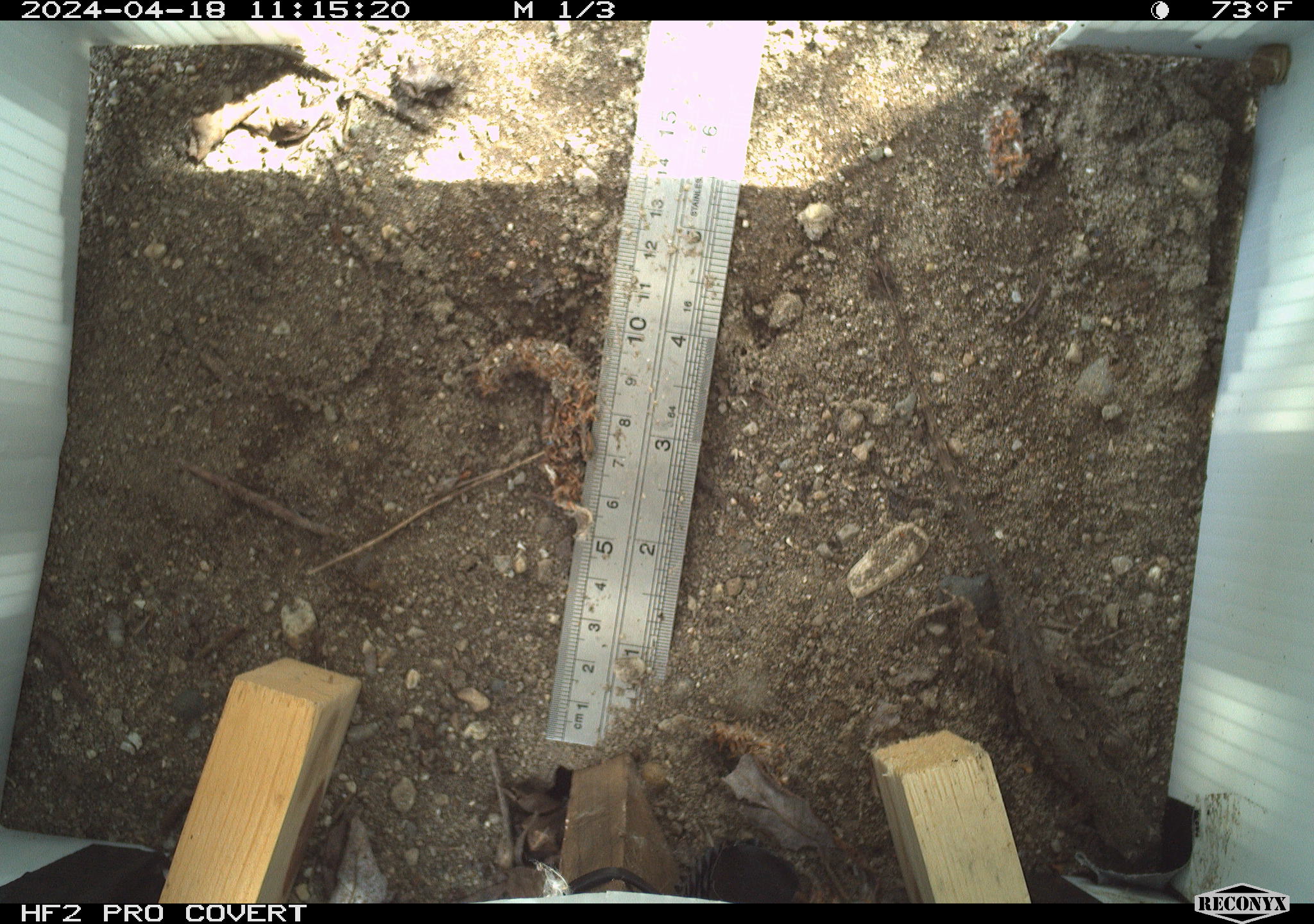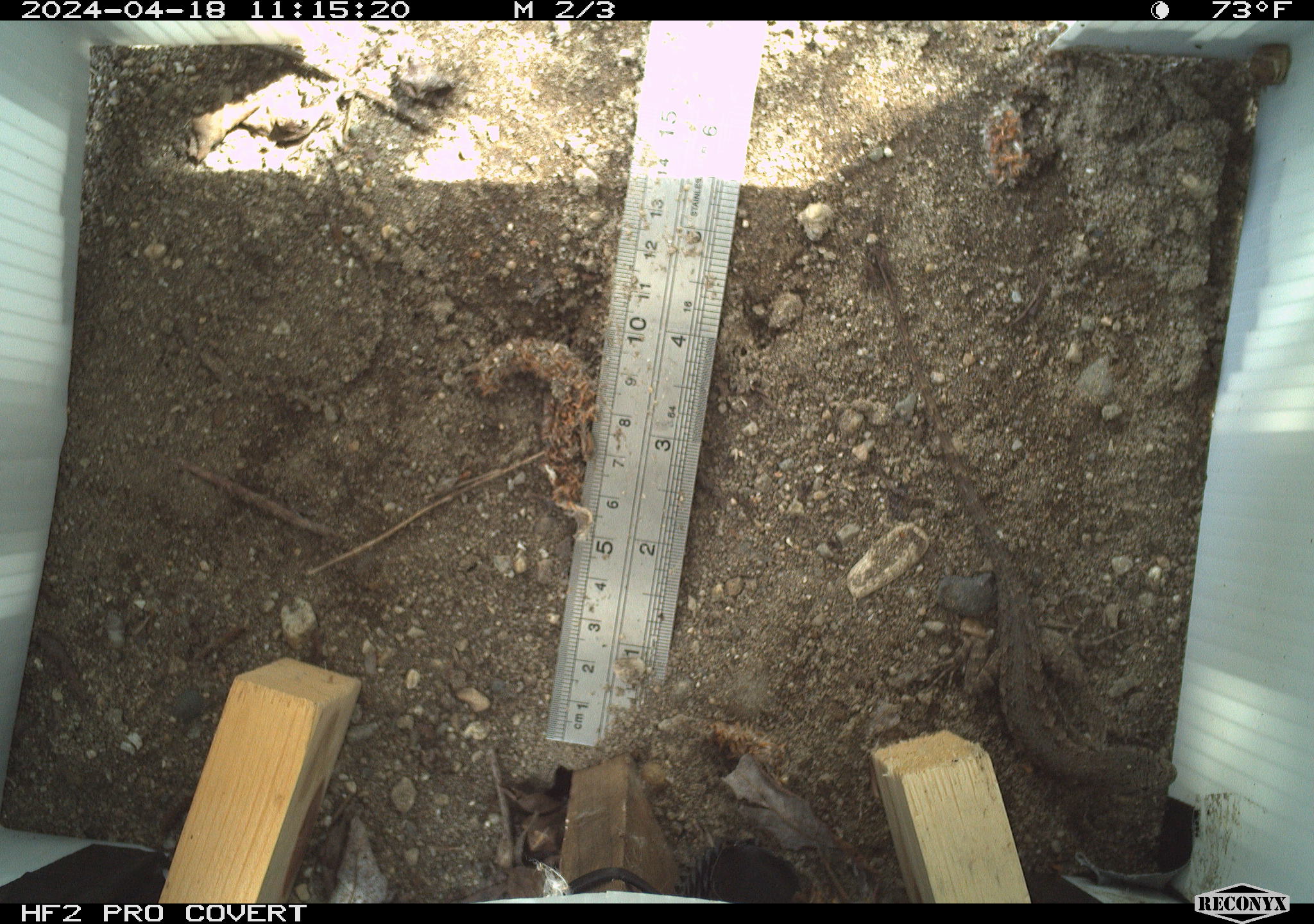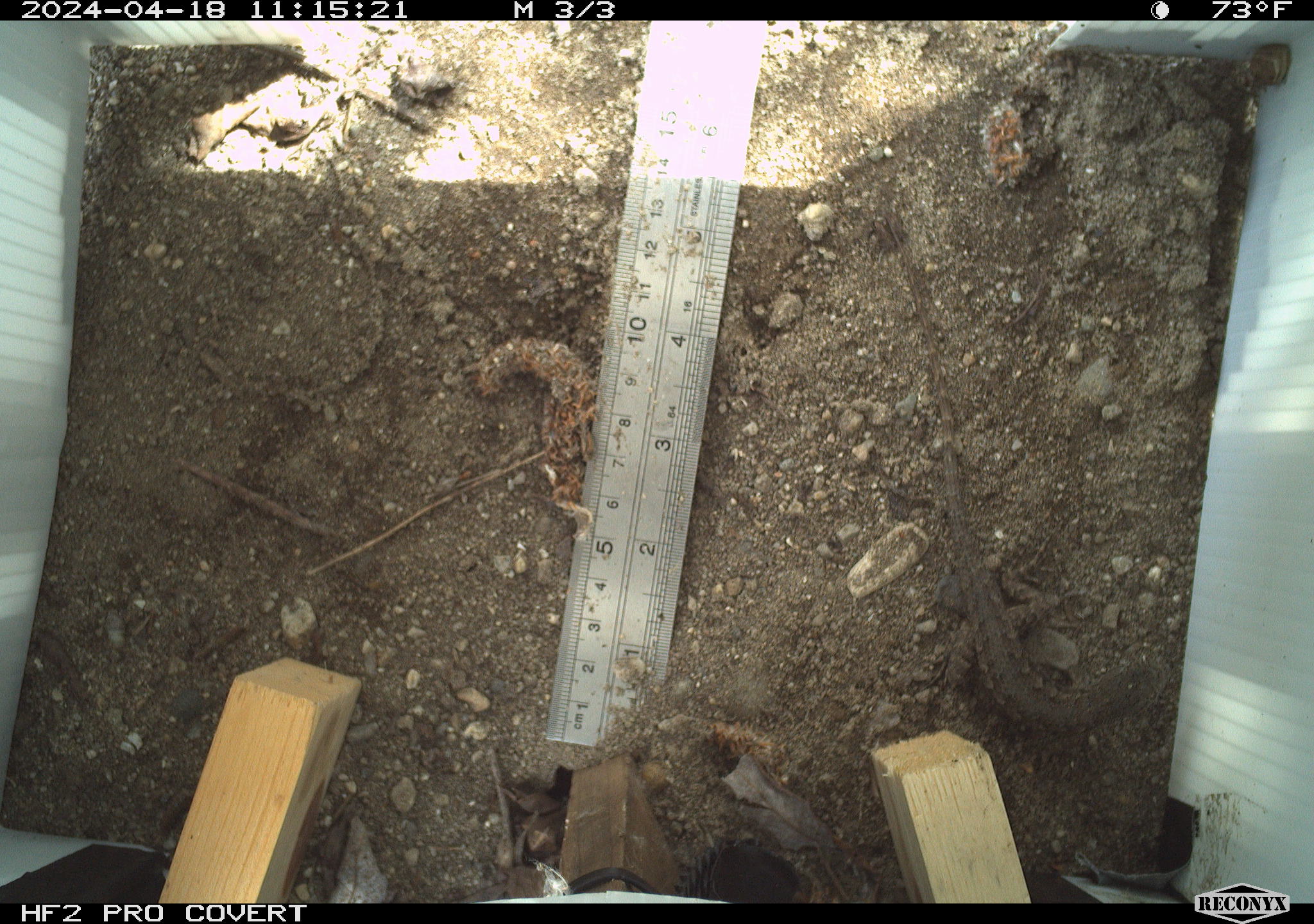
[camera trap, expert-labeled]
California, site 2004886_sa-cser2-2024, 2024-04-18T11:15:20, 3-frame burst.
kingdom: Animalia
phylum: Chordata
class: Reptilia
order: Squamata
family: Phrynosomatidae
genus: Sceloporus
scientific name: Sceloporus occidentalis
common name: western fence lizard